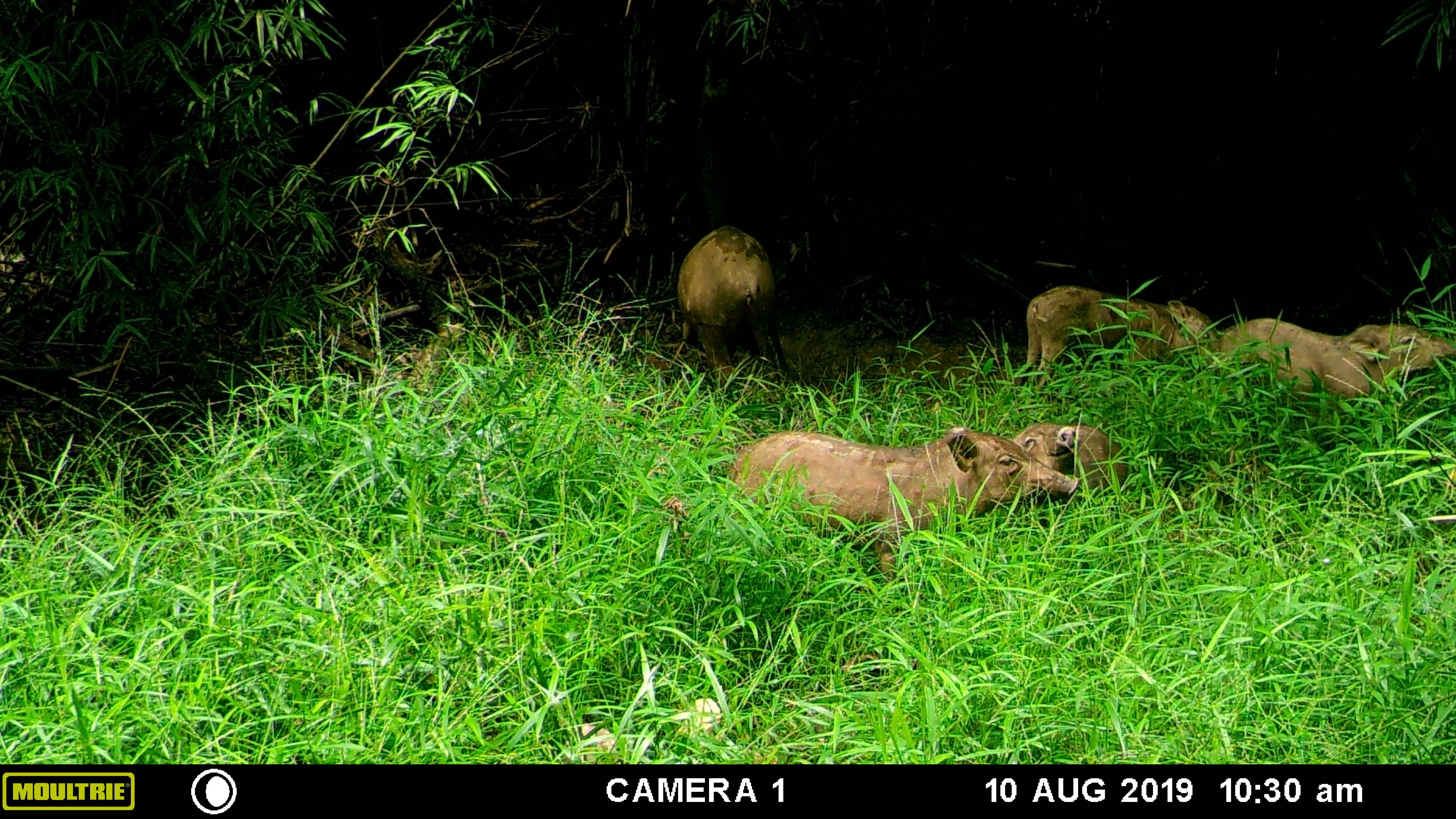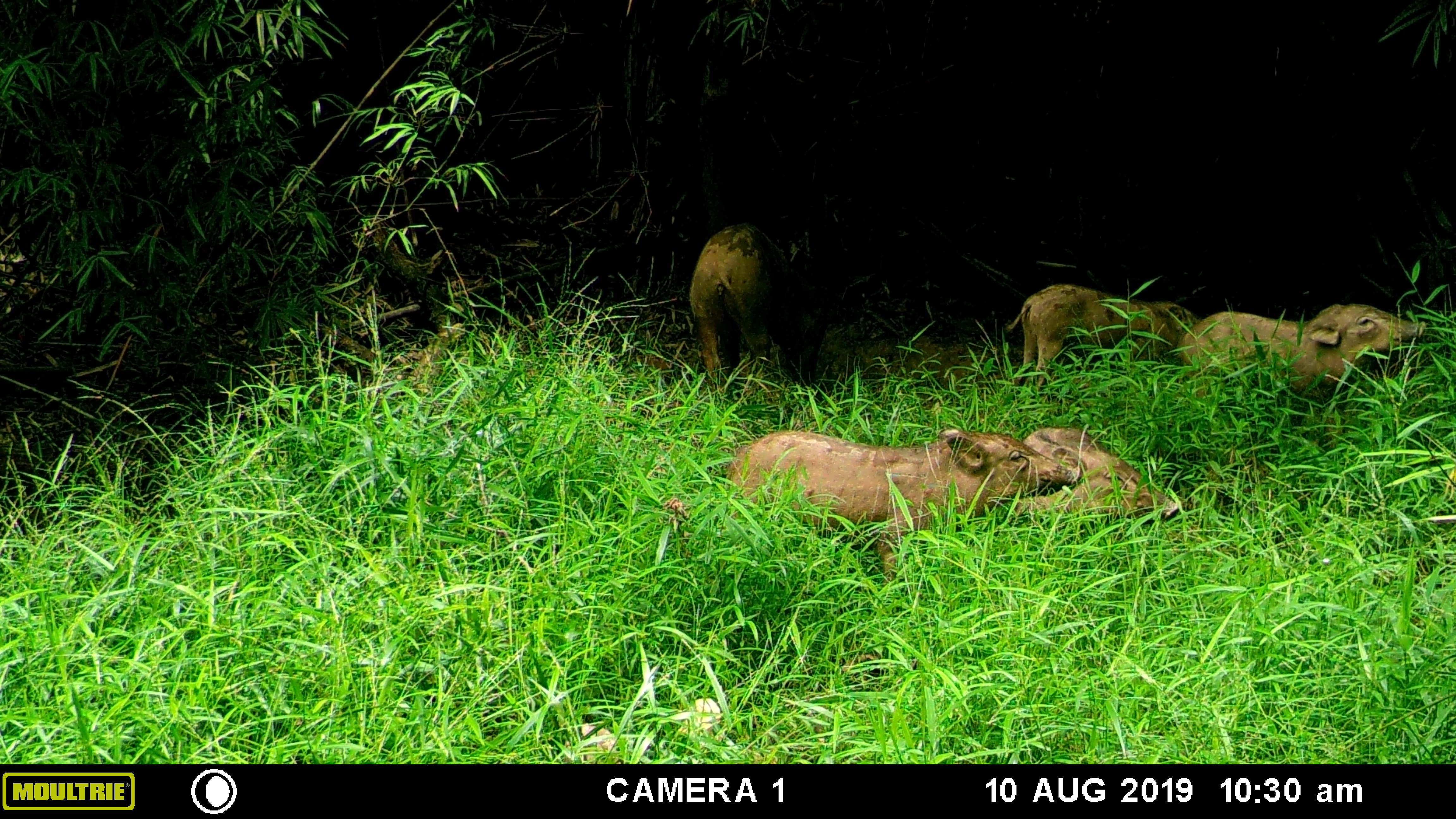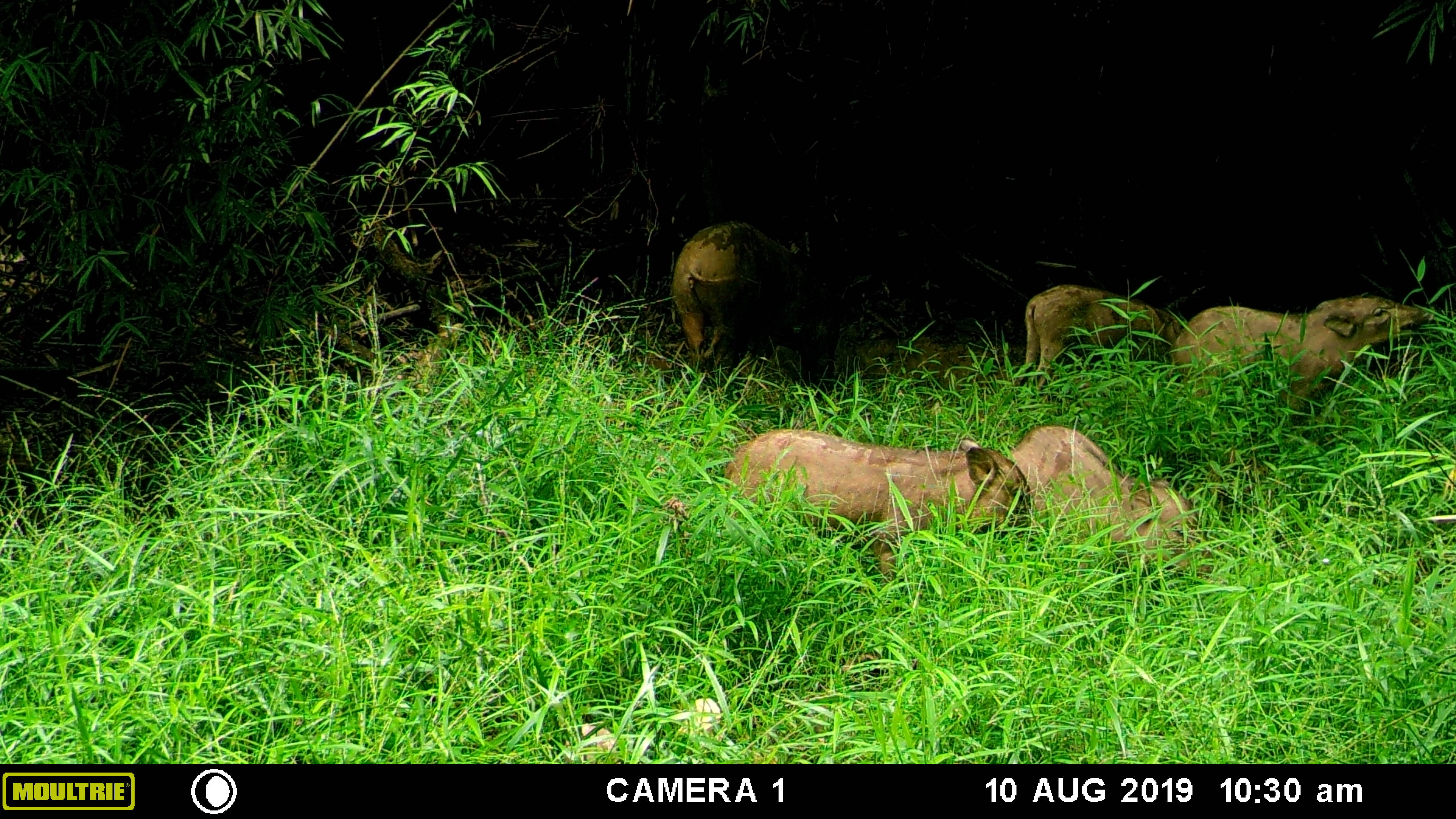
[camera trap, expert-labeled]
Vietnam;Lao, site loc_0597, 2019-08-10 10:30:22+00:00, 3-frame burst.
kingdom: Animalia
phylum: Chordata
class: Mammalia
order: Artiodactyla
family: Suidae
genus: Sus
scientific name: Sus scrofa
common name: eurasian wild pig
Eurasian wild pig (Sus scrofa). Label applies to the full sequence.